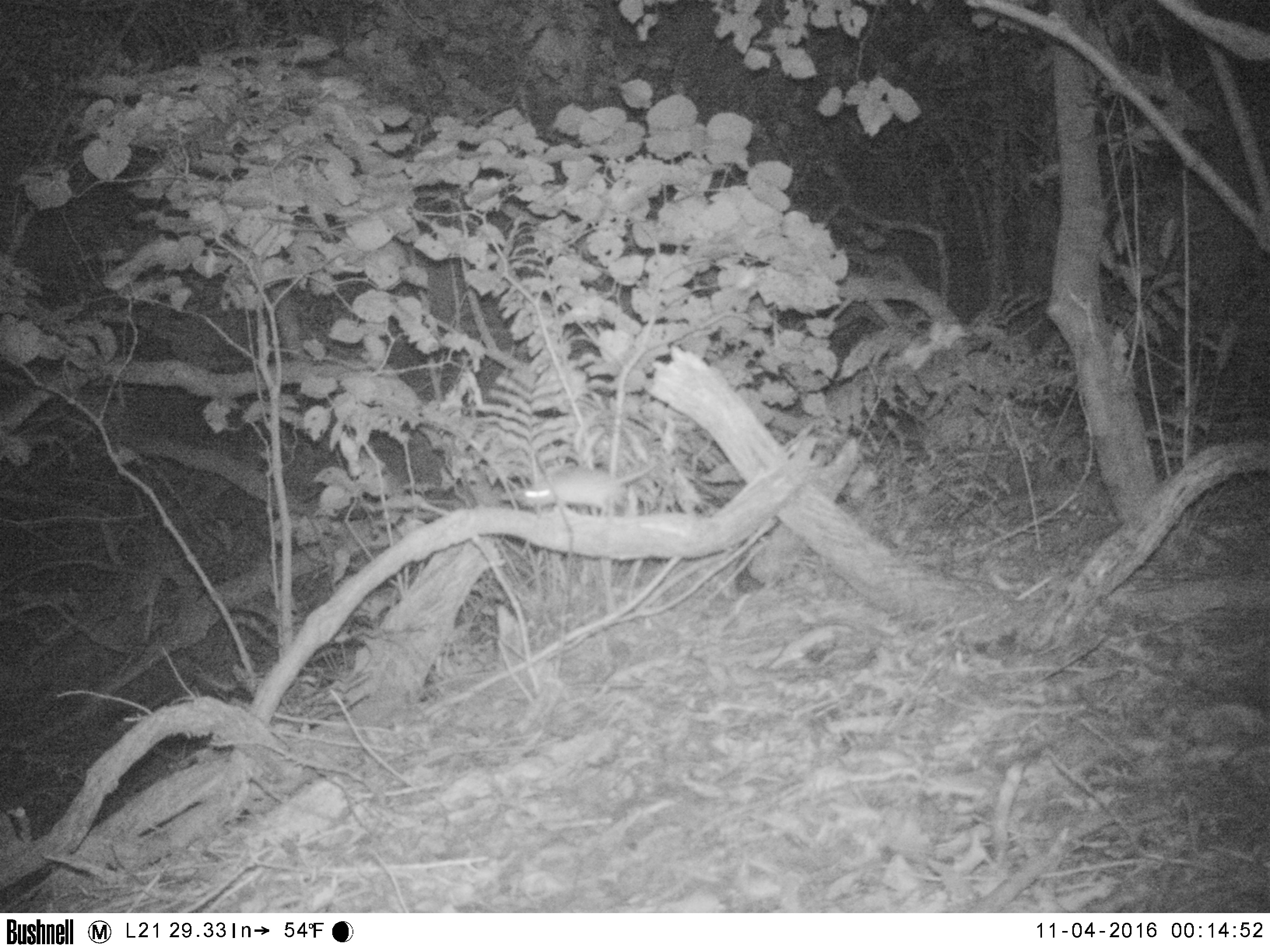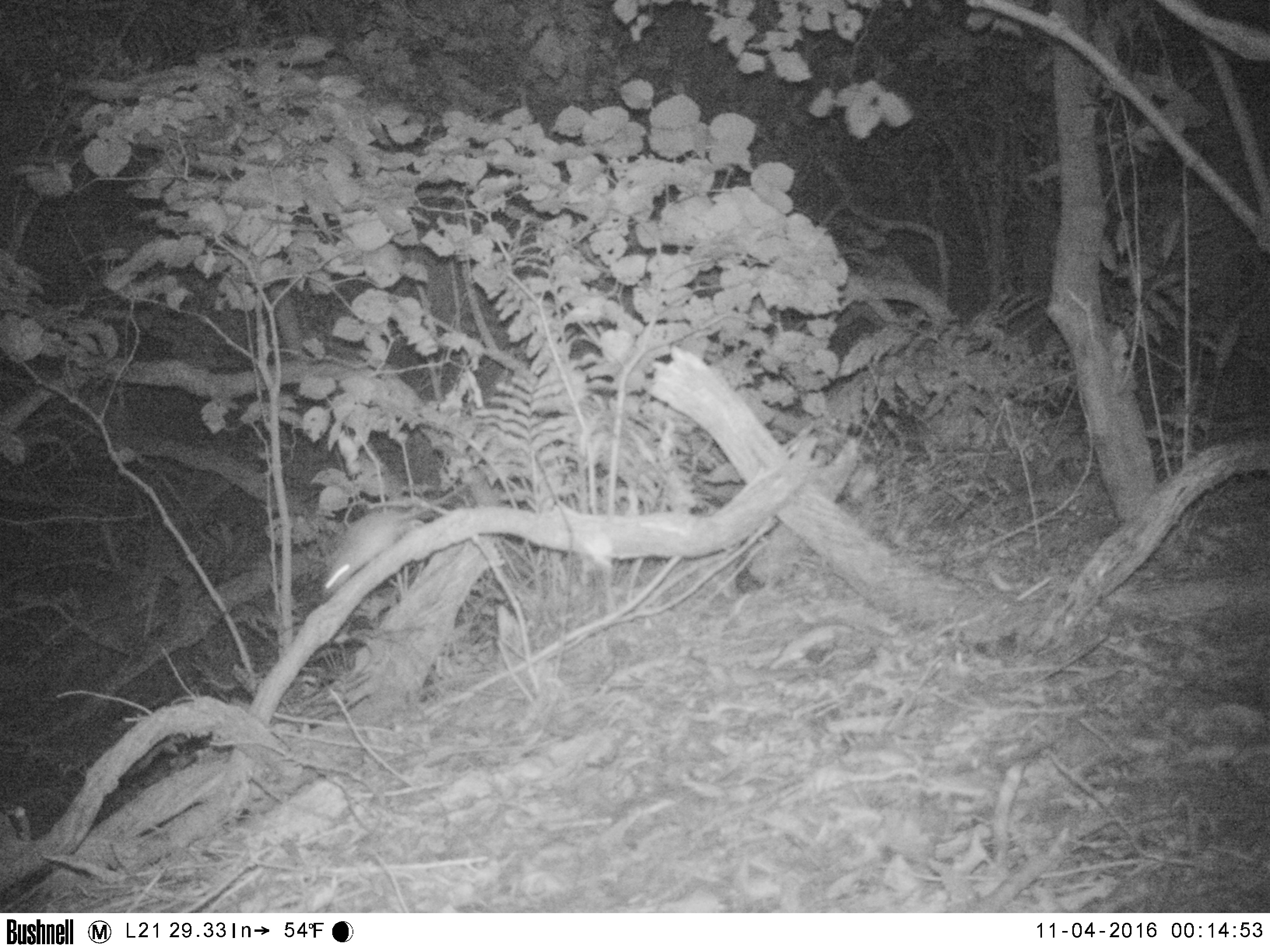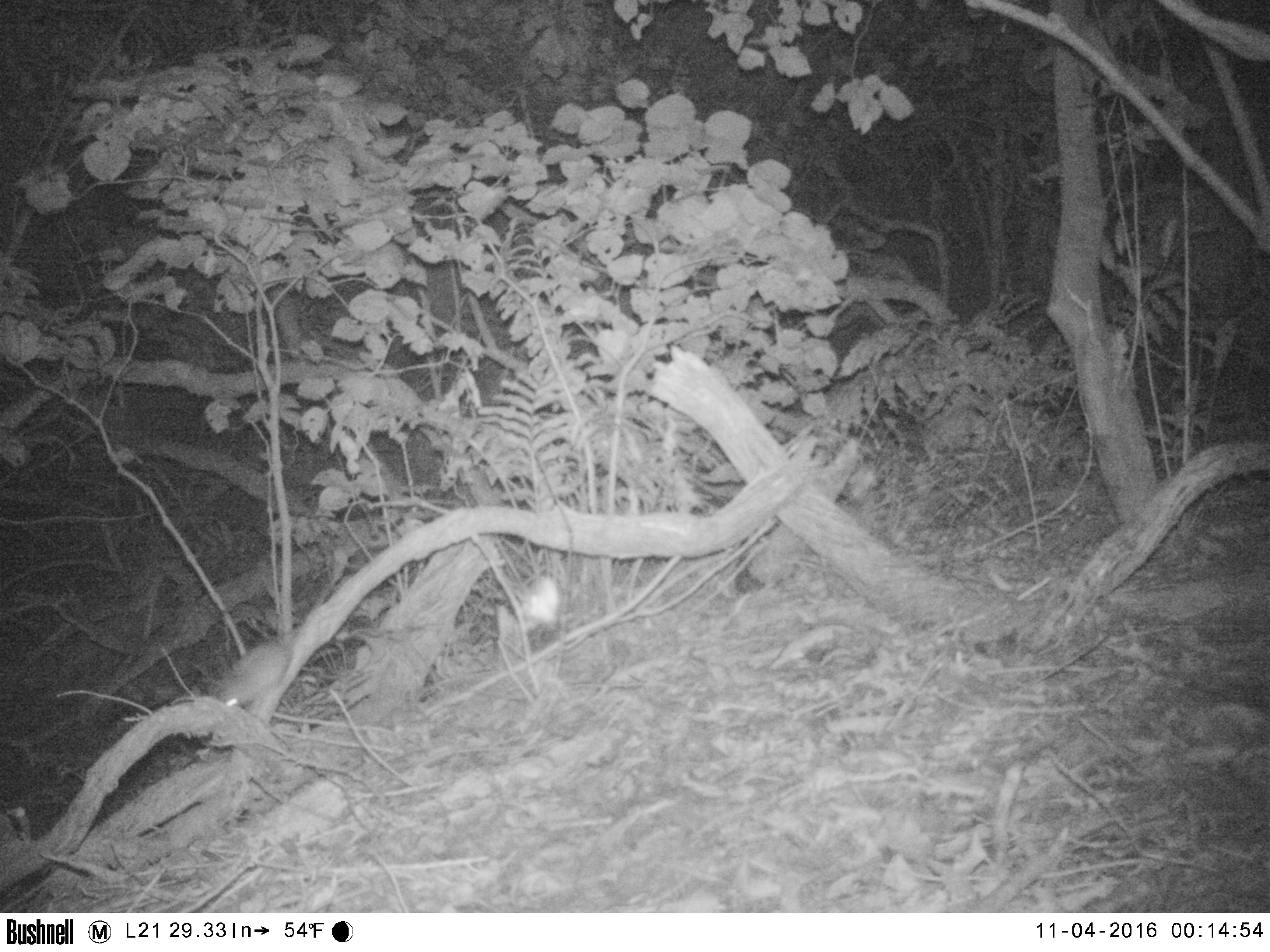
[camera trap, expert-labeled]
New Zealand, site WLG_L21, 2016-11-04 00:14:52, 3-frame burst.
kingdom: Animalia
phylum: Chordata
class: Mammalia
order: Rodentia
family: Muridae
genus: Rattus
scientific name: Rattus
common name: rat